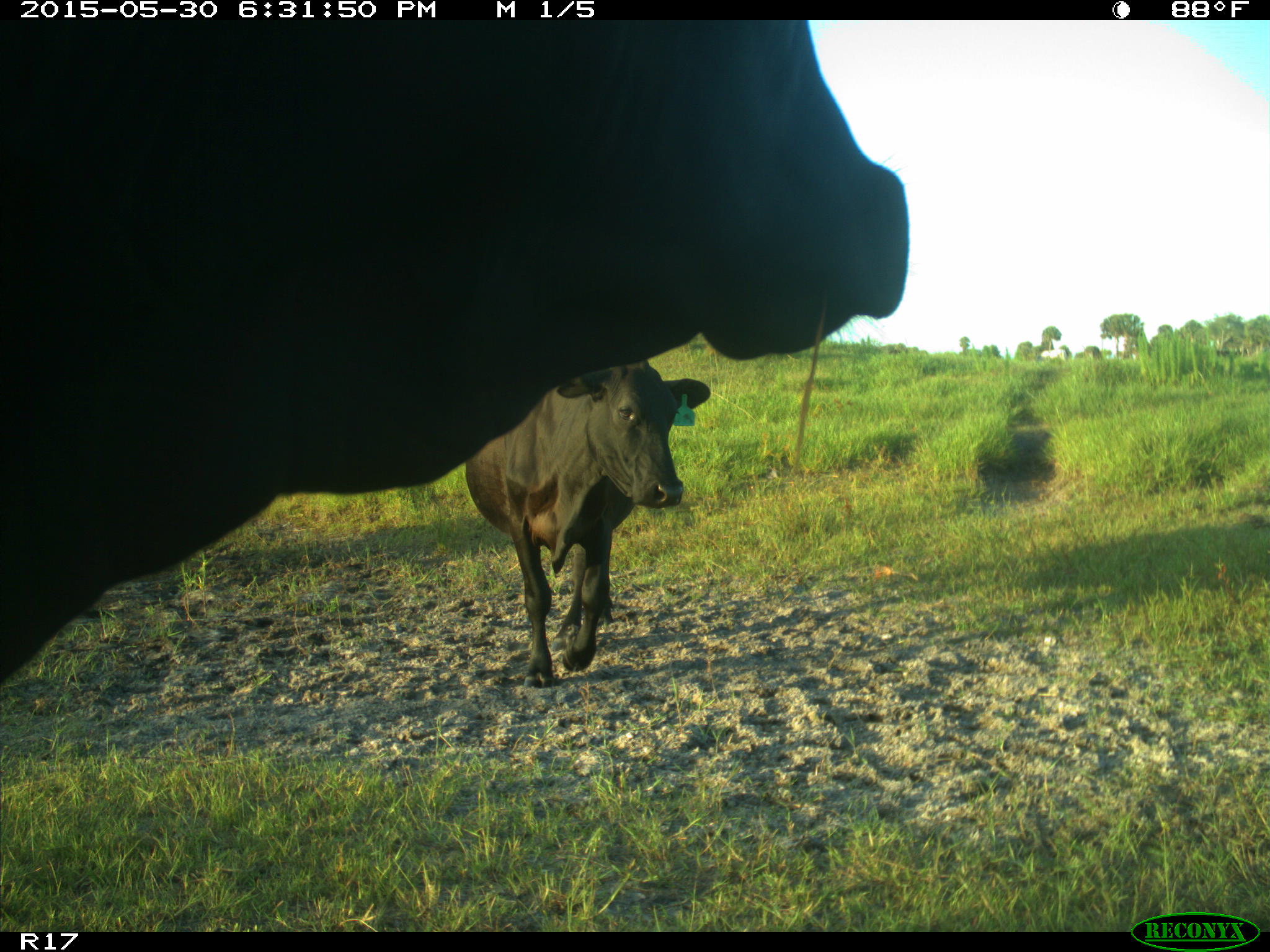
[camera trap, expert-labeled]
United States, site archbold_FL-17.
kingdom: Animalia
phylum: Chordata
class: Mammalia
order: Artiodactyla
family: Bovidae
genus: Bos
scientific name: Bos taurus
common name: domestic cow